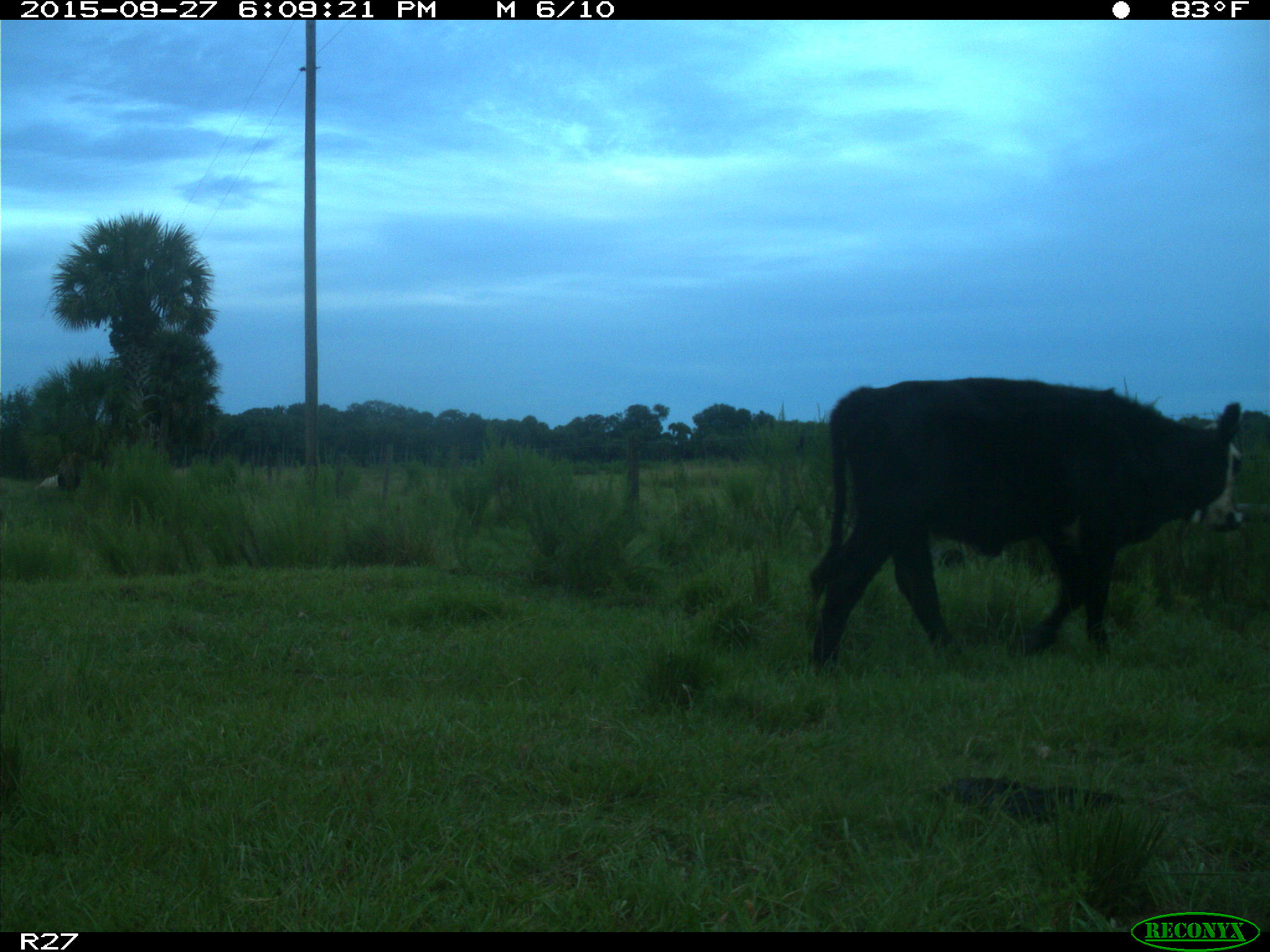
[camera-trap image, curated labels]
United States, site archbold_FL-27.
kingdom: Animalia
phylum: Chordata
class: Mammalia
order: Artiodactyla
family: Bovidae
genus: Bos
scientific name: Bos taurus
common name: domestic cow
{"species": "Bos taurus (domestic cow)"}